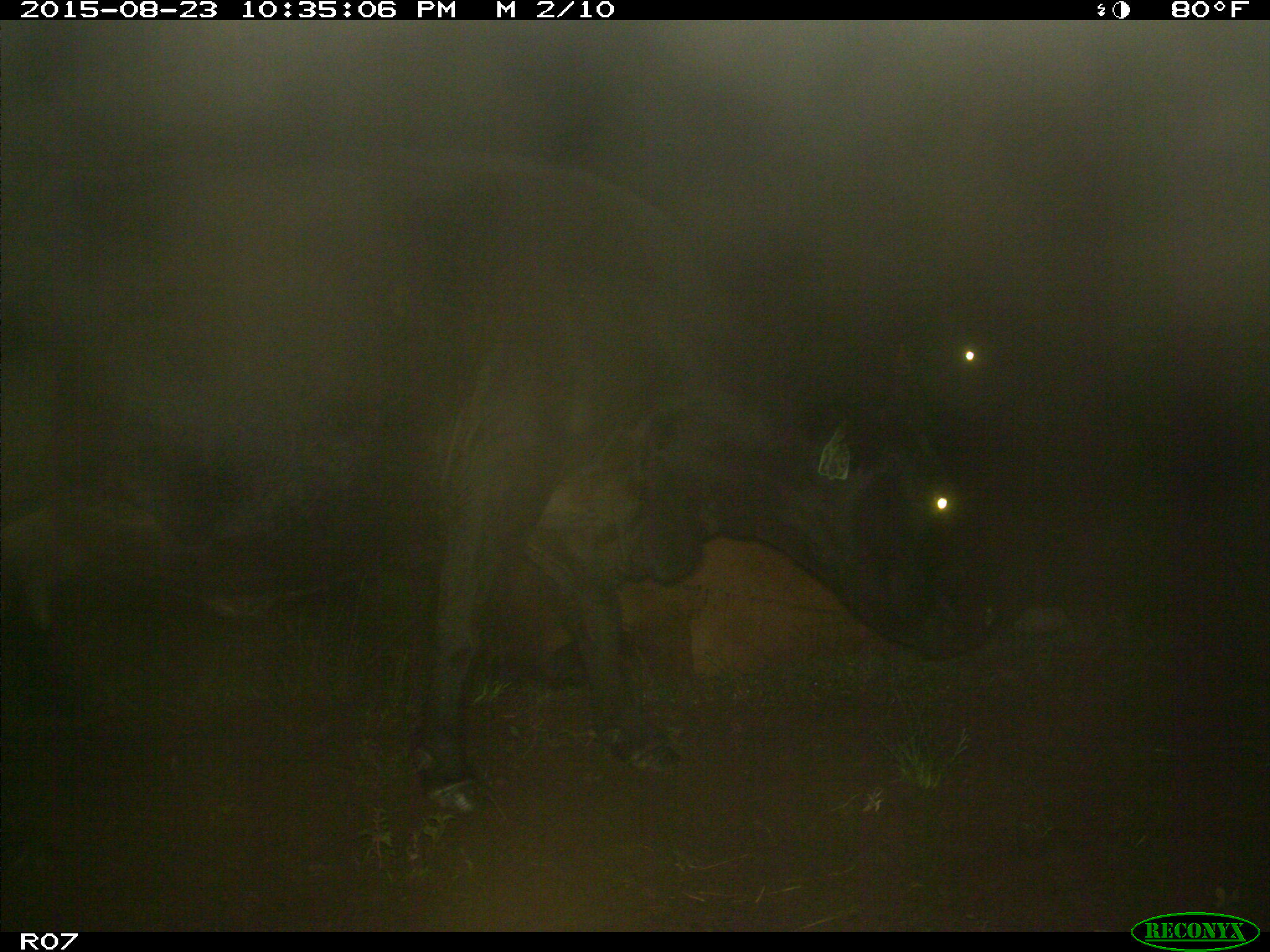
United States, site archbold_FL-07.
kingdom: Animalia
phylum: Chordata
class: Mammalia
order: Artiodactyla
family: Bovidae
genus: Bos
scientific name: Bos taurus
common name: domestic cow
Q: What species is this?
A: Bos taurus (domestic cow).